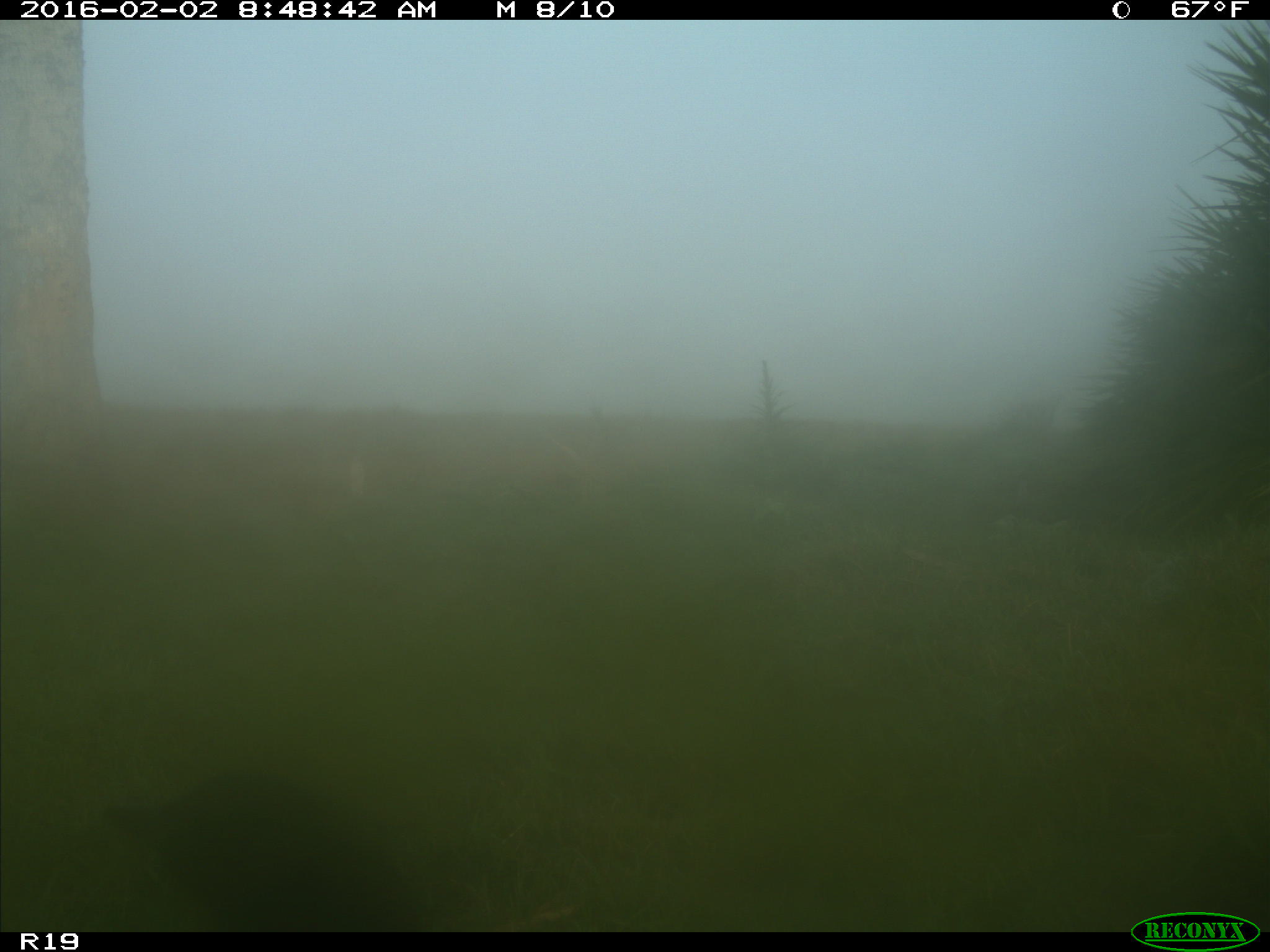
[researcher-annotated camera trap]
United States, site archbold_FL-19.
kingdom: Animalia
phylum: Chordata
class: Aves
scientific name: Aves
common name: birds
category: unidentified bird